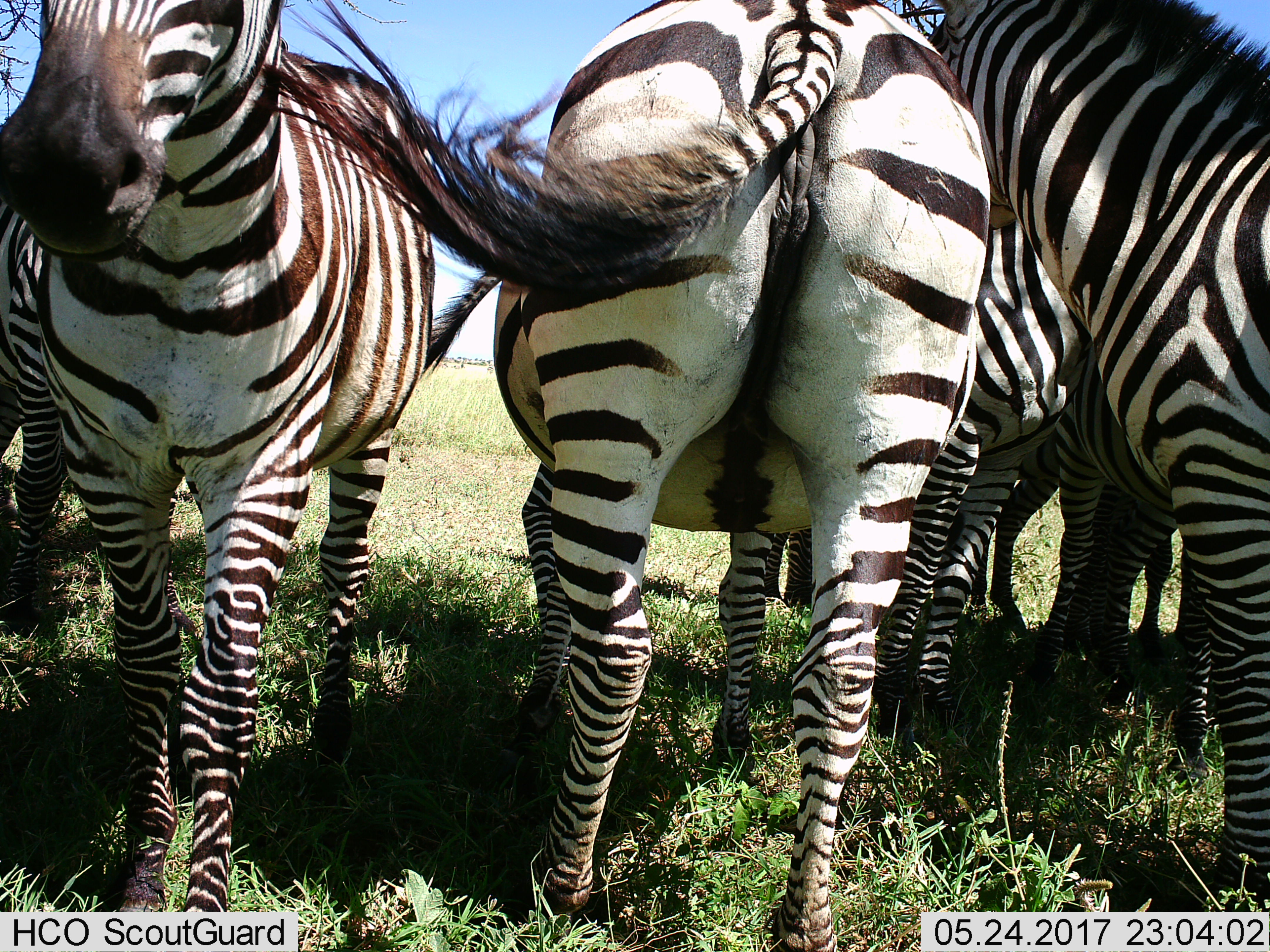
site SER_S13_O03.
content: unidentified animal